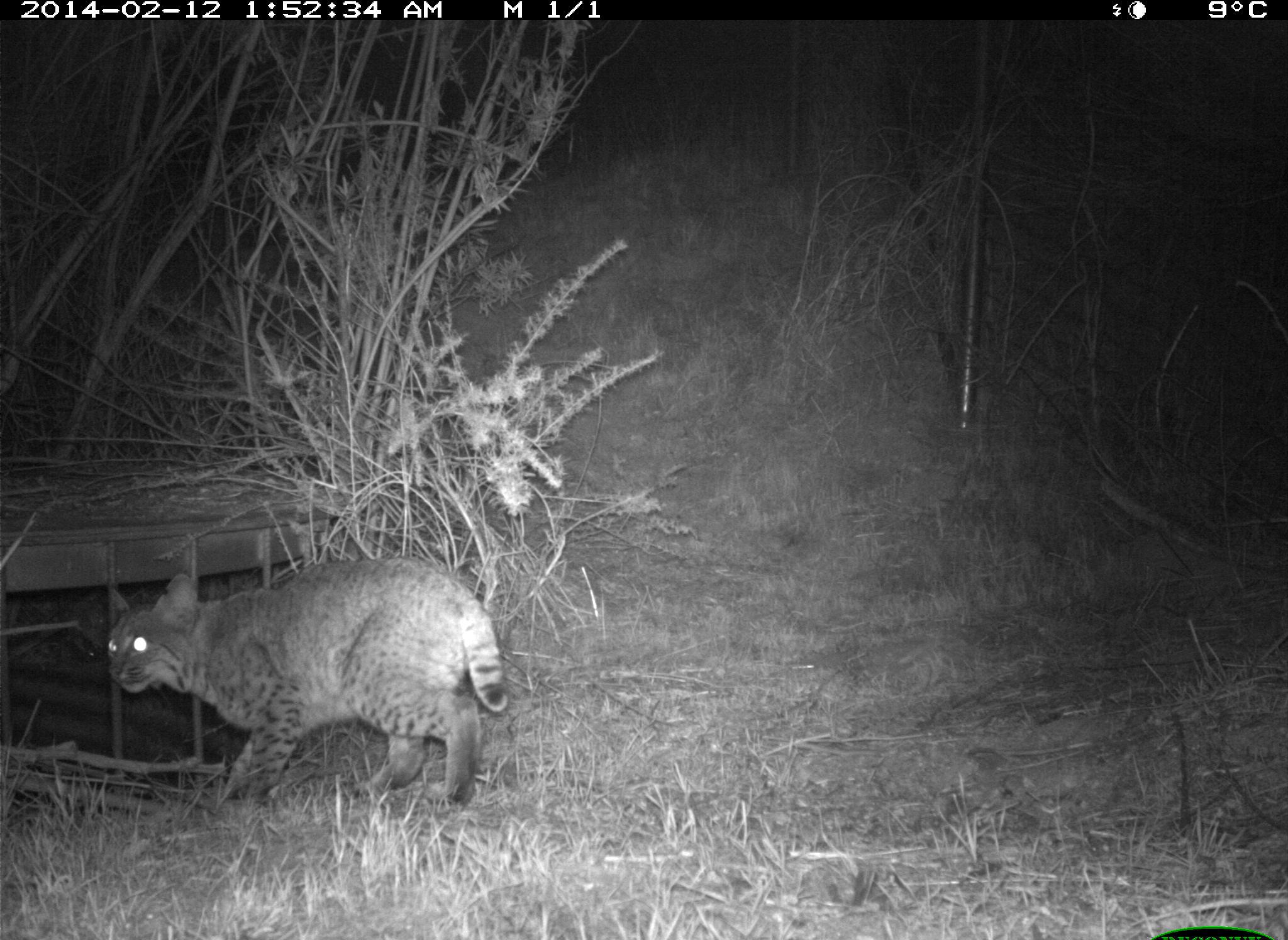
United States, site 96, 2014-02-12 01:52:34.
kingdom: Animalia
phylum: Chordata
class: Mammalia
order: Carnivora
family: Felidae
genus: Lynx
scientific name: Lynx rufus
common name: bobcat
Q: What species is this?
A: Bobcat (Lynx rufus).